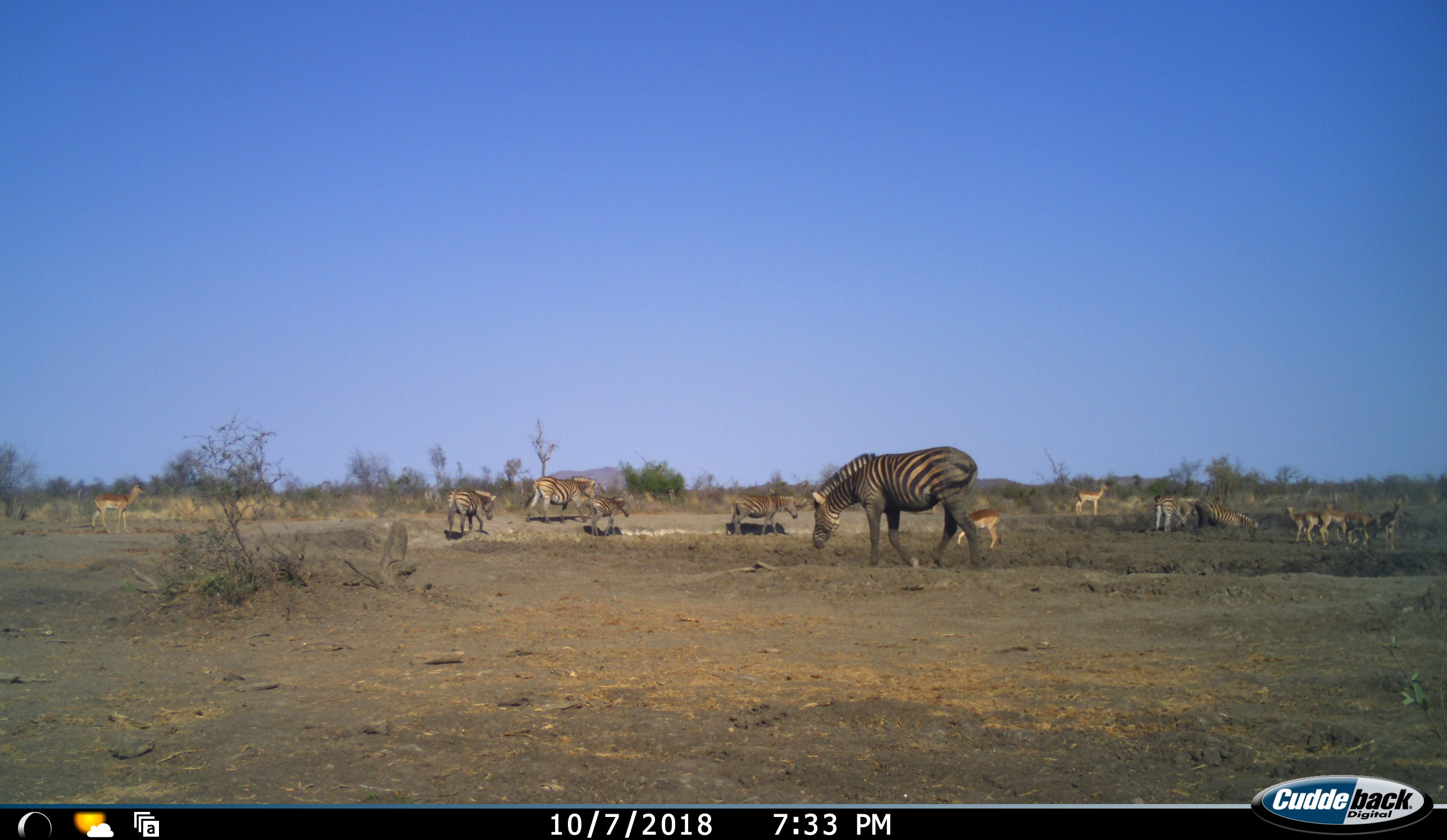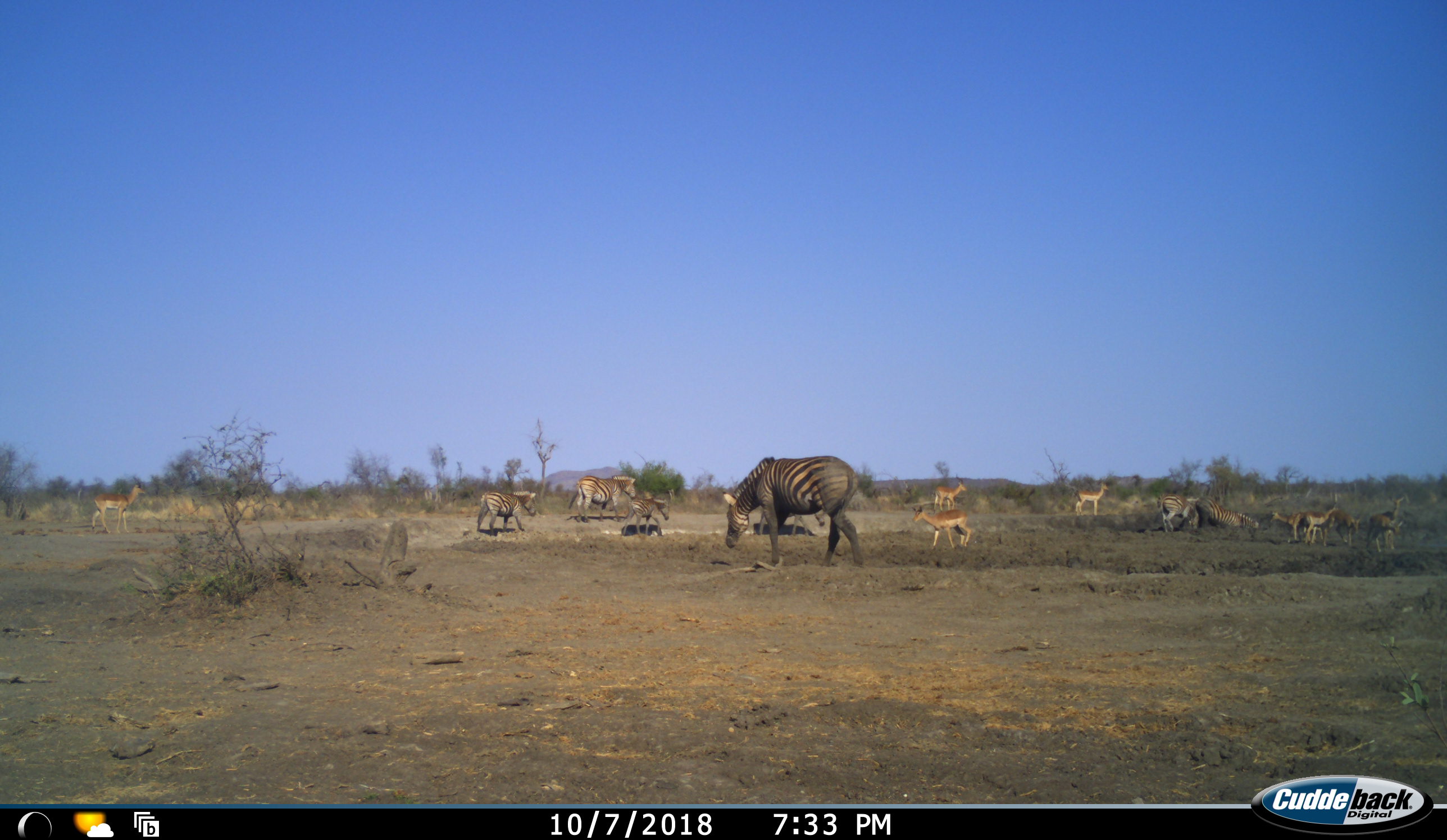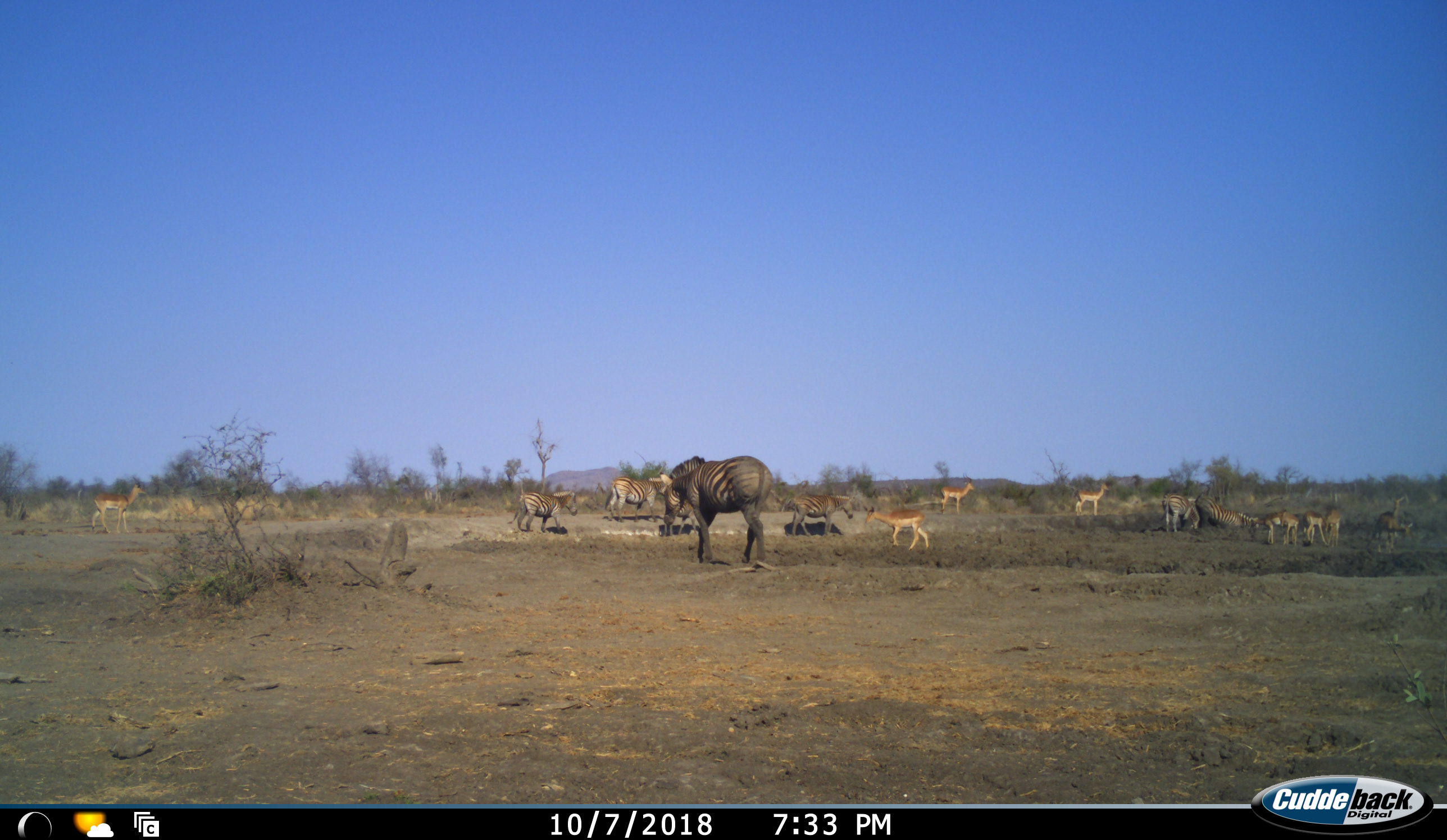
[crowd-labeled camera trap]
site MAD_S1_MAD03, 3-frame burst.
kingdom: Animalia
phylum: Chordata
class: Mammalia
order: Artiodactyla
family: Bovidae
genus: Aepyceros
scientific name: Aepyceros melampus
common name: impala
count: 9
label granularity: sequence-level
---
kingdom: Animalia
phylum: Chordata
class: Mammalia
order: Perissodactyla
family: Equidae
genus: Equus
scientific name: Equus quagga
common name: plains zebra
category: zebraplains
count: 7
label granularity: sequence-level